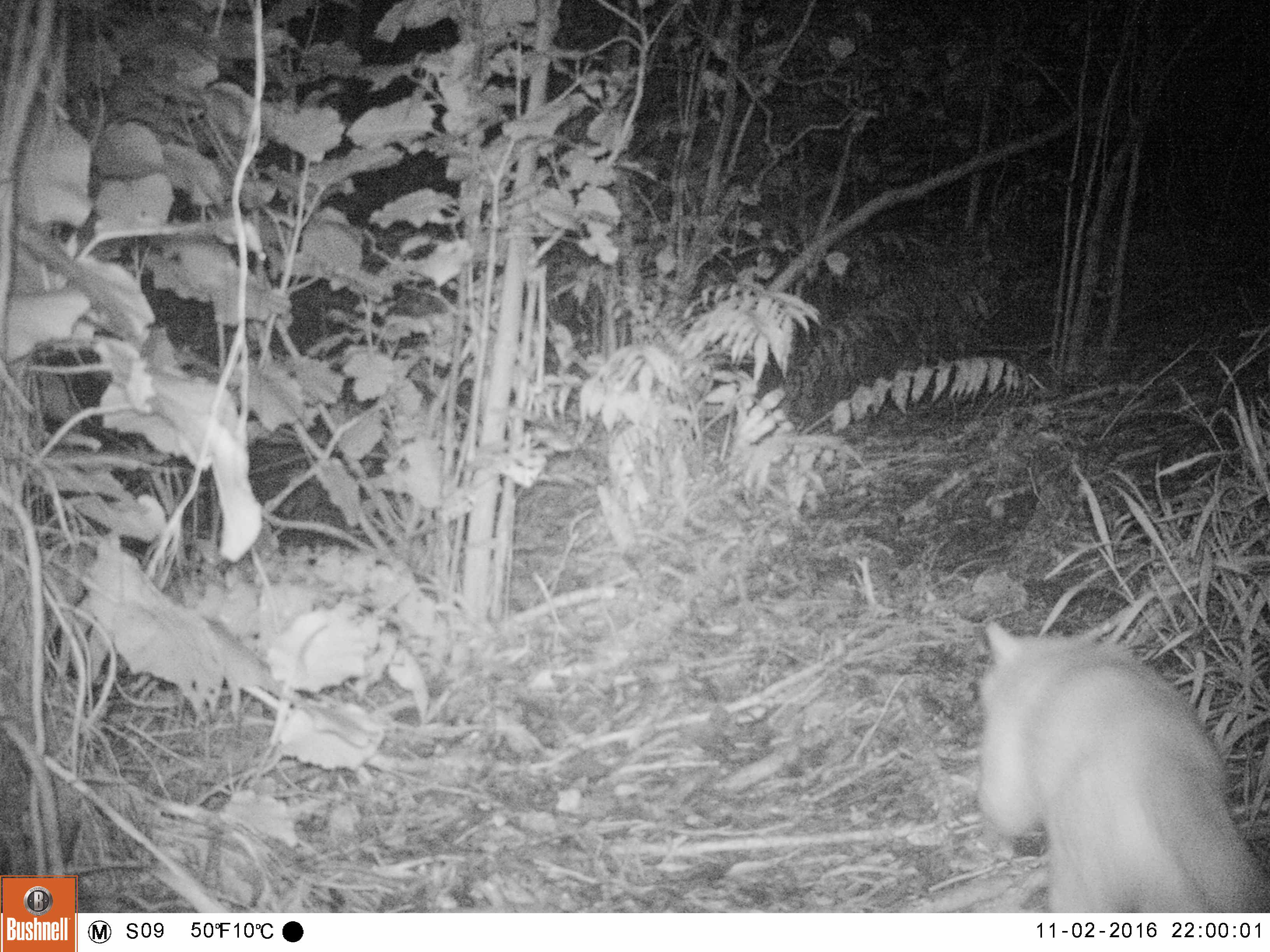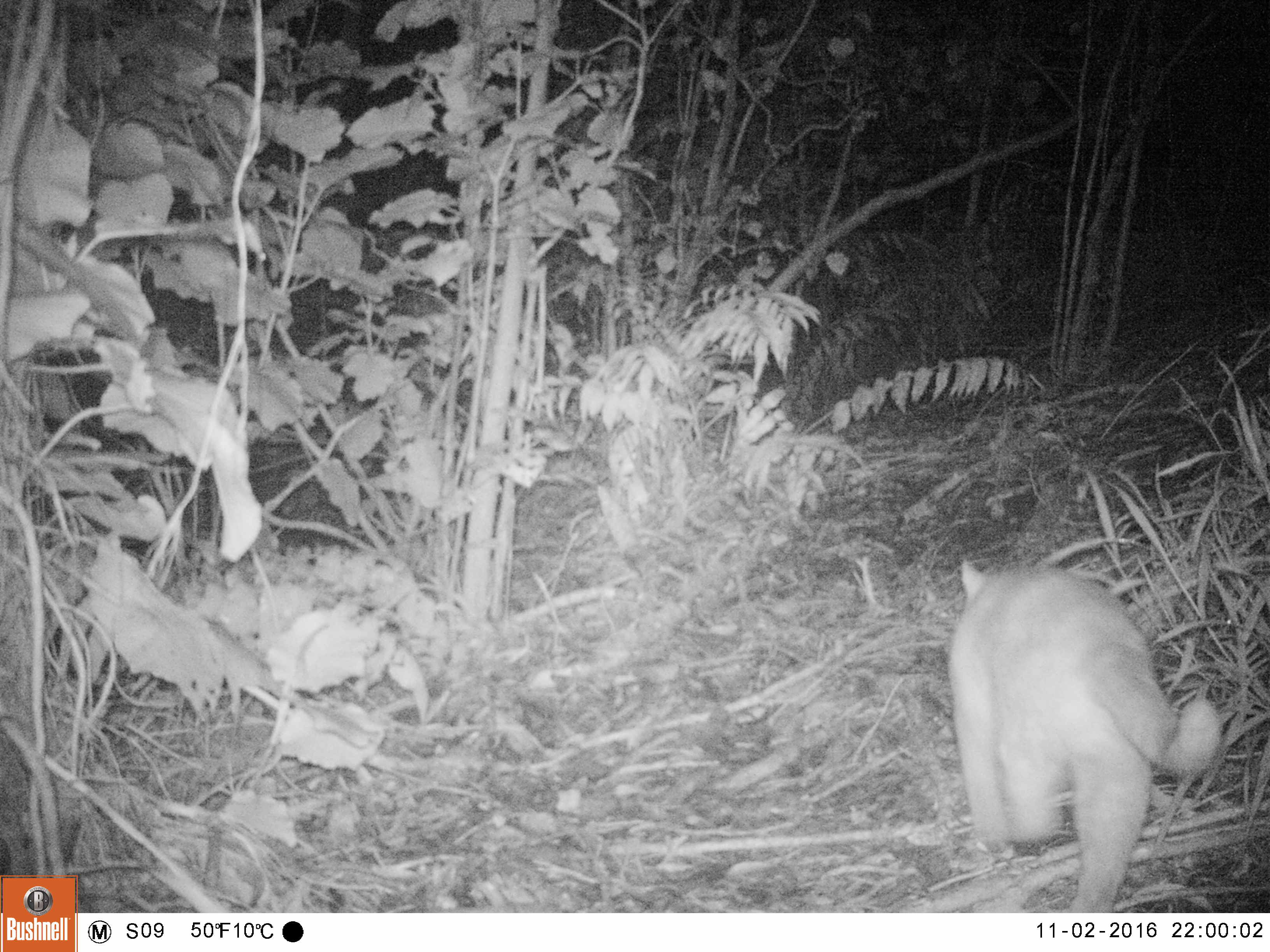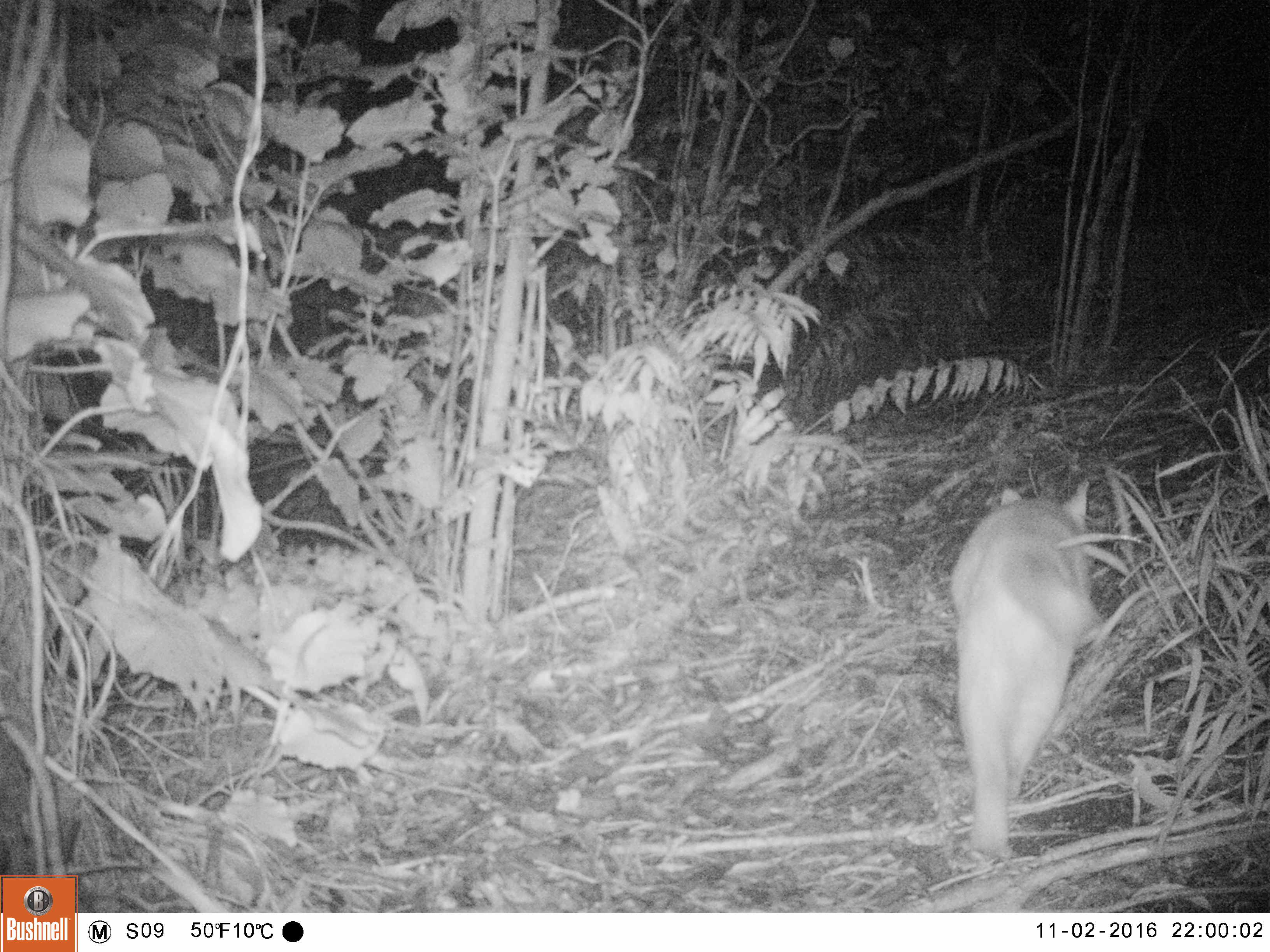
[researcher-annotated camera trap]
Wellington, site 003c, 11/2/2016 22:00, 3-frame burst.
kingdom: Animalia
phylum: Chordata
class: Mammalia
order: Carnivora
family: Felidae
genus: Felis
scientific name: Felis catus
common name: cat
Cat (Felis catus).